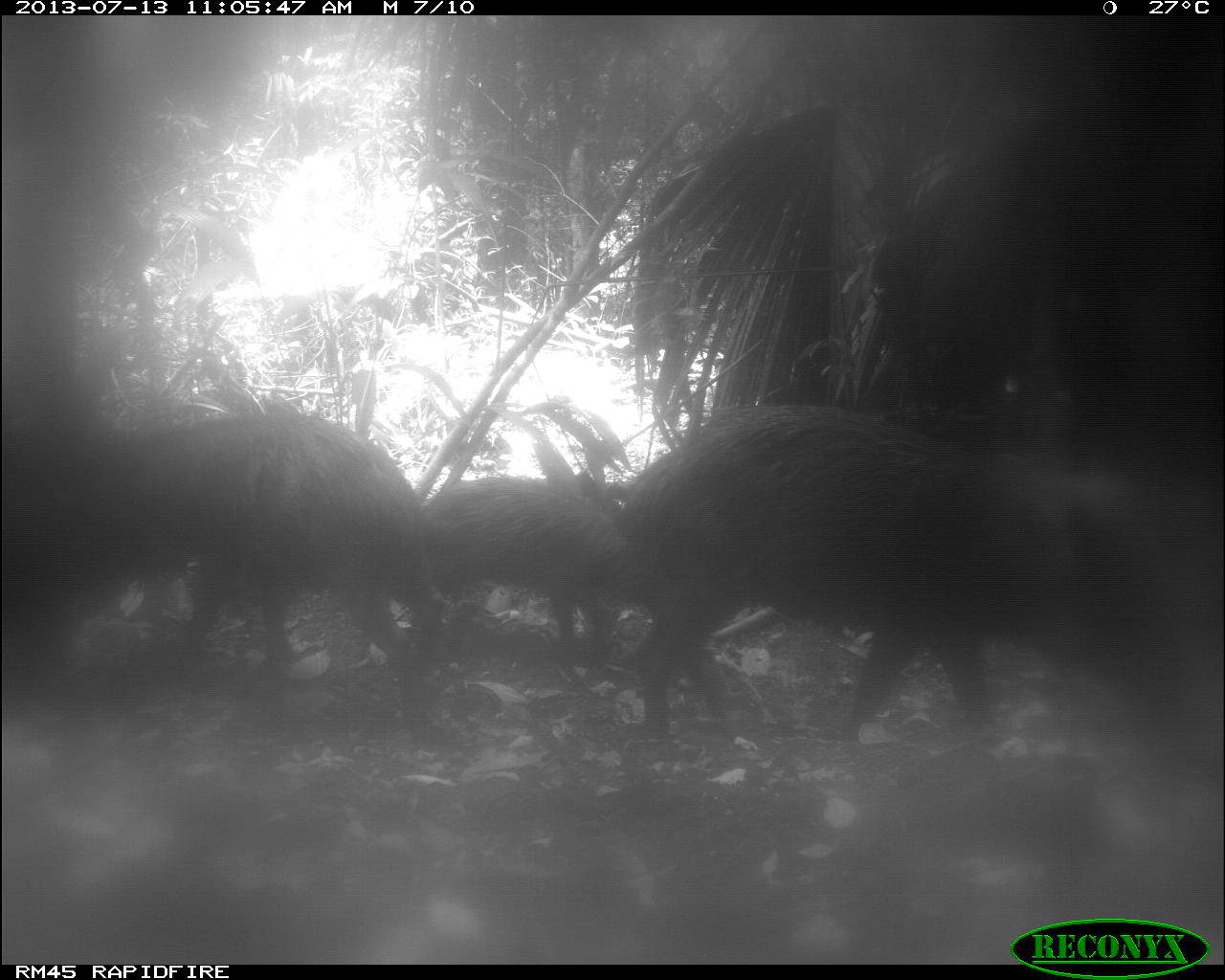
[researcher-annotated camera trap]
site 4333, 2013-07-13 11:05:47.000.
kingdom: Animalia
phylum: Chordata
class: Mammalia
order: Artiodactyla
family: Tayassuidae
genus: Tayassu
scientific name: Tayassu pecari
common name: white-lipped peccary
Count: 4.